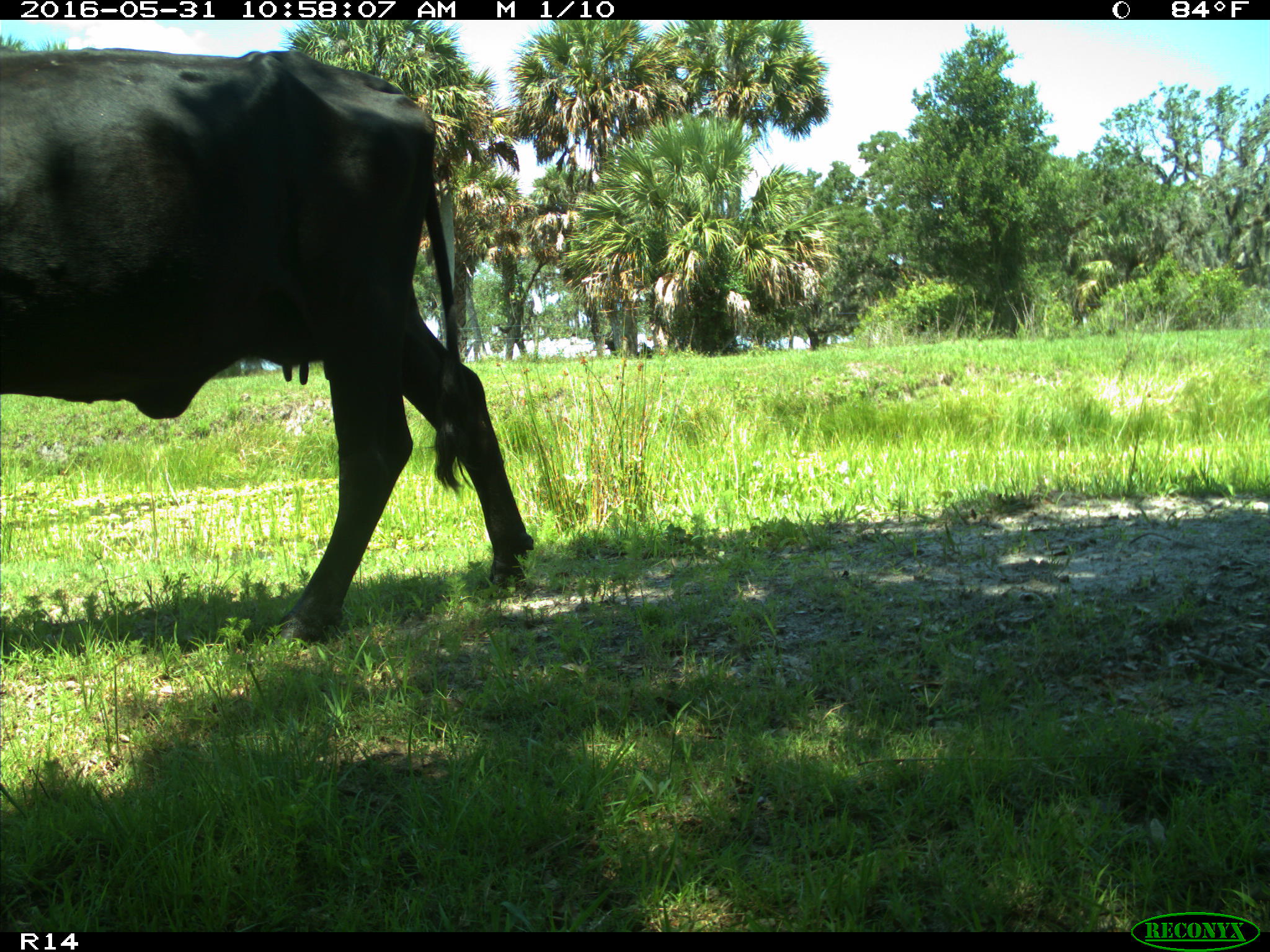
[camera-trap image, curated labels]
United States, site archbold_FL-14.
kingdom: Animalia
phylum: Chordata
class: Mammalia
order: Artiodactyla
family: Bovidae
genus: Bos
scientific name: Bos taurus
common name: domestic cow